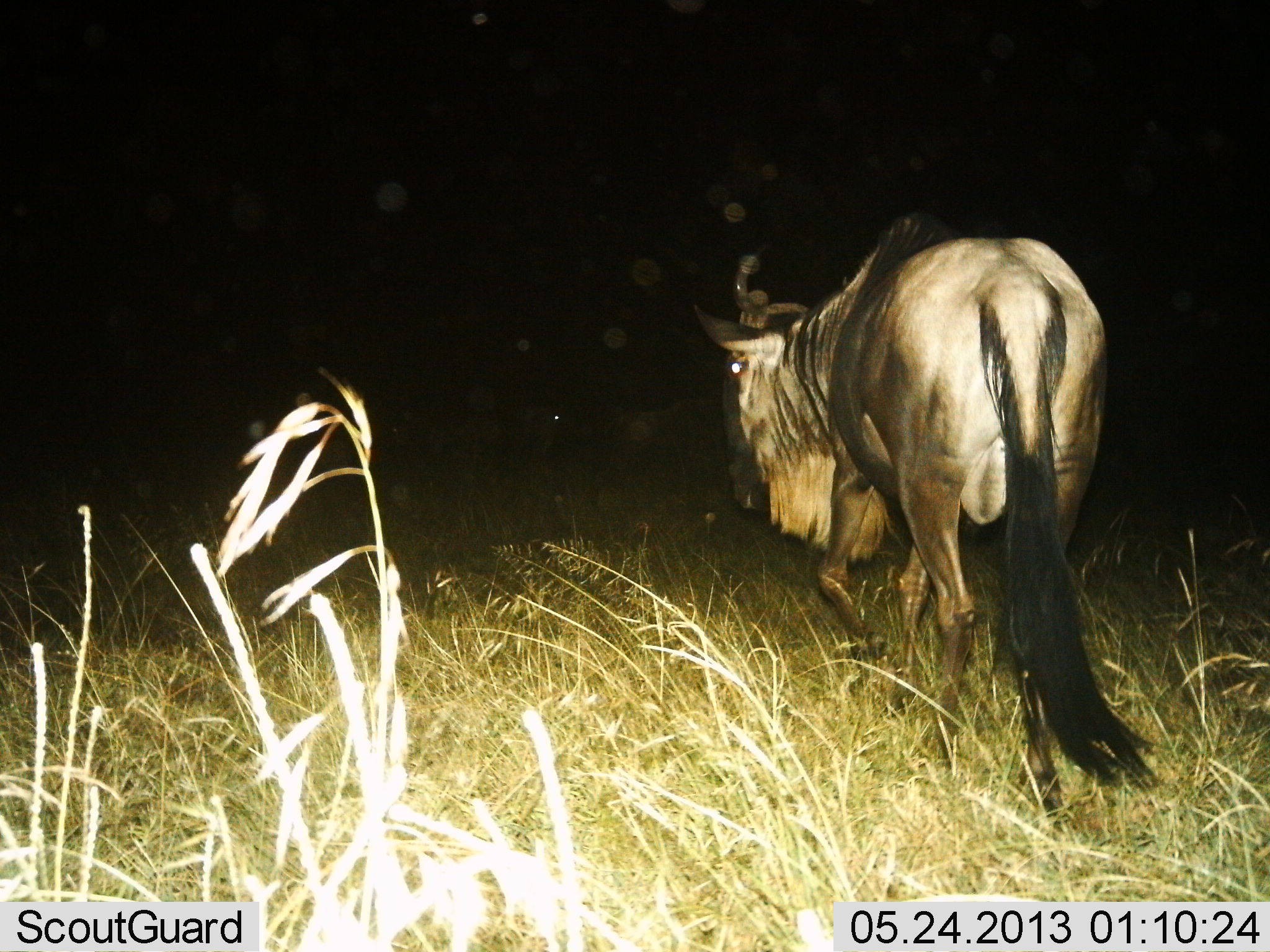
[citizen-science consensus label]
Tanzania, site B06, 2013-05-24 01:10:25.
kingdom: Animalia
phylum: Chordata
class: Mammalia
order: Artiodactyla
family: Bovidae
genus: Connochaetes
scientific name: Connochaetes taurinus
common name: blue wildebeest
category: wildebeest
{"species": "wildebeest (blue wildebeest) (Connochaetes taurinus)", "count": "1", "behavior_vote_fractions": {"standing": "22%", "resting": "0%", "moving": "88%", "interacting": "0%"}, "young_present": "0%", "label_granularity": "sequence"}